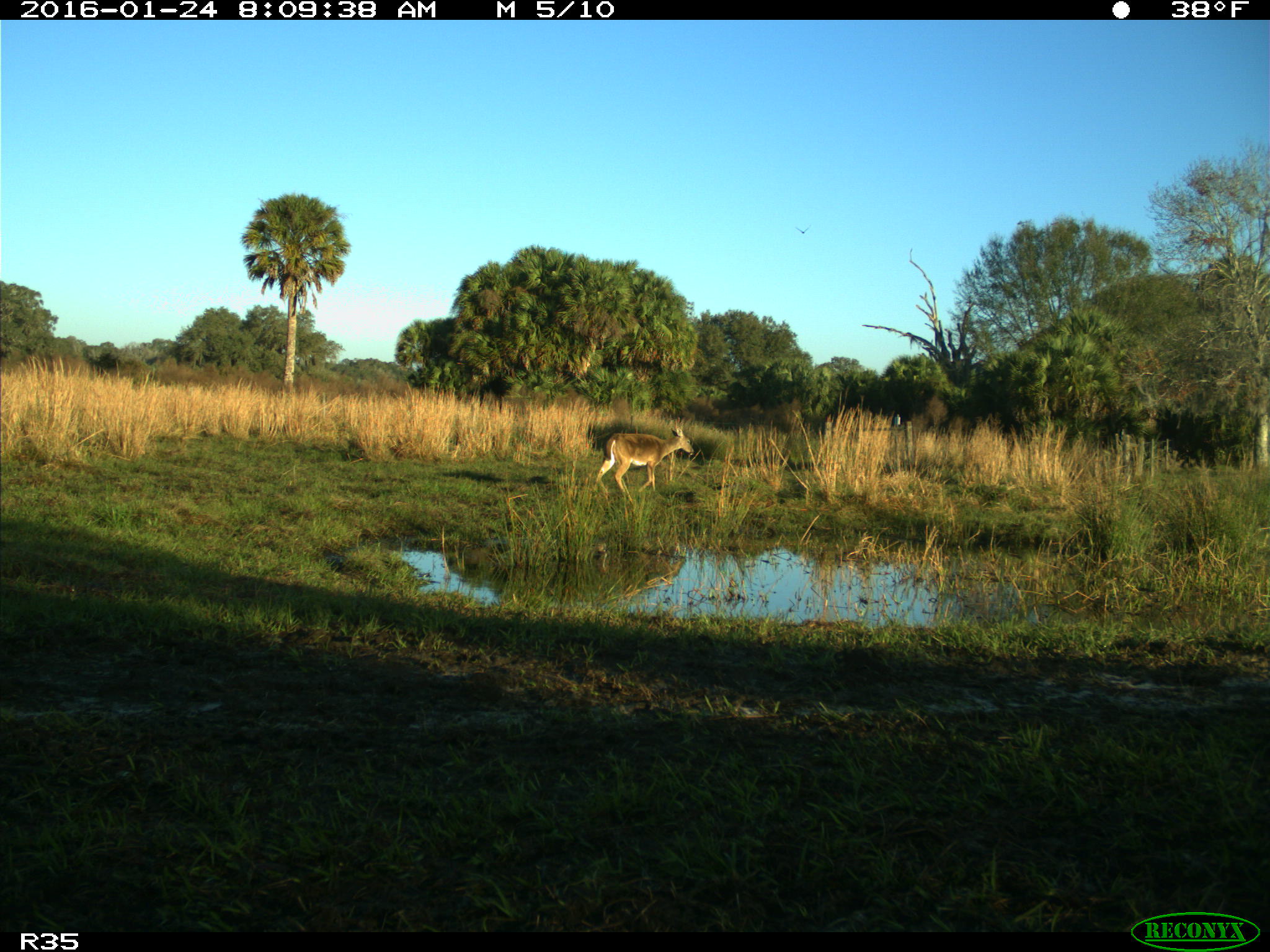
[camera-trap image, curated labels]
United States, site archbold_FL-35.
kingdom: Animalia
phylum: Chordata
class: Mammalia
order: Artiodactyla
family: Cervidae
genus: Odocoileus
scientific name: Odocoileus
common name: deer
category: unidentified deer